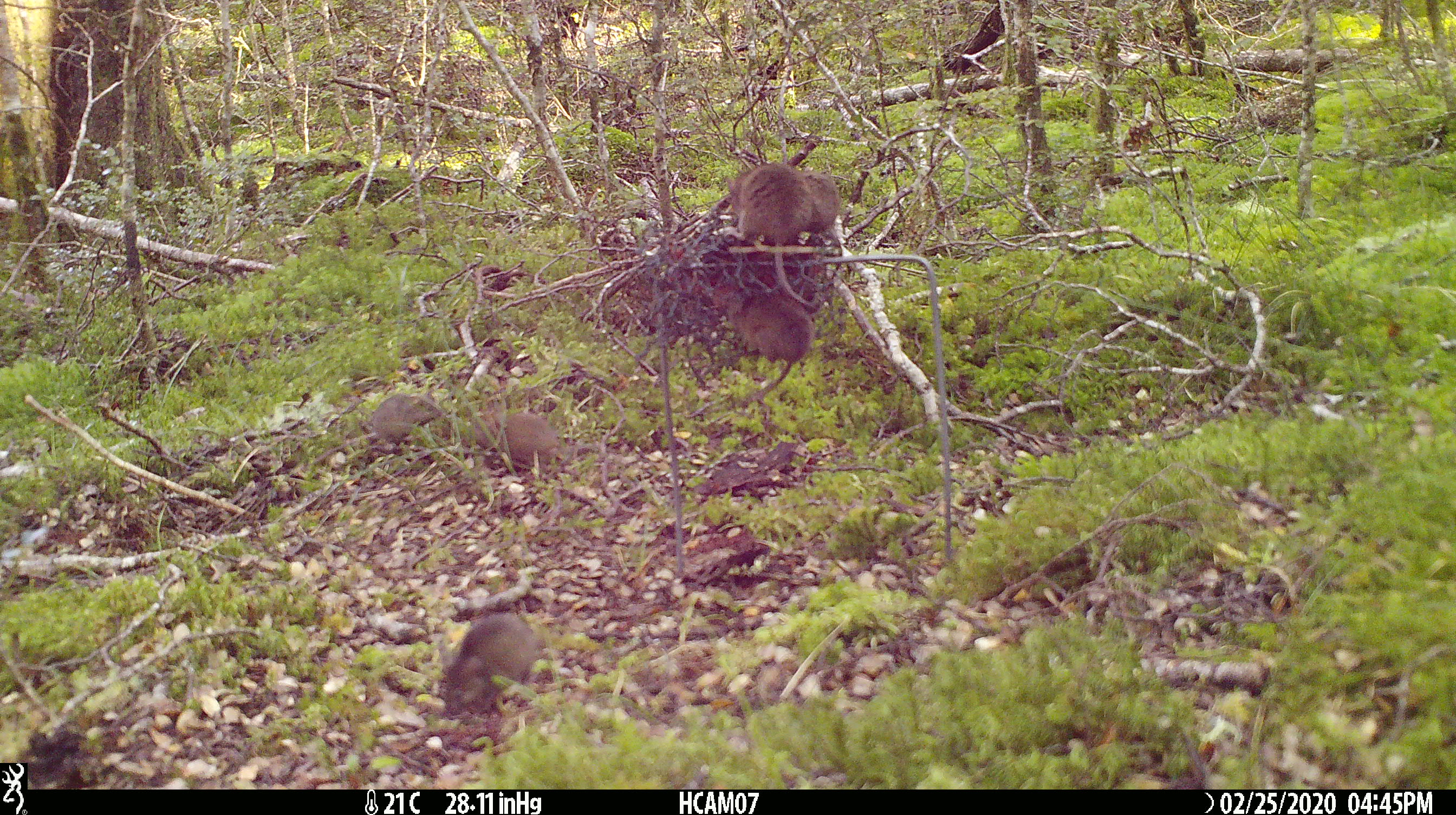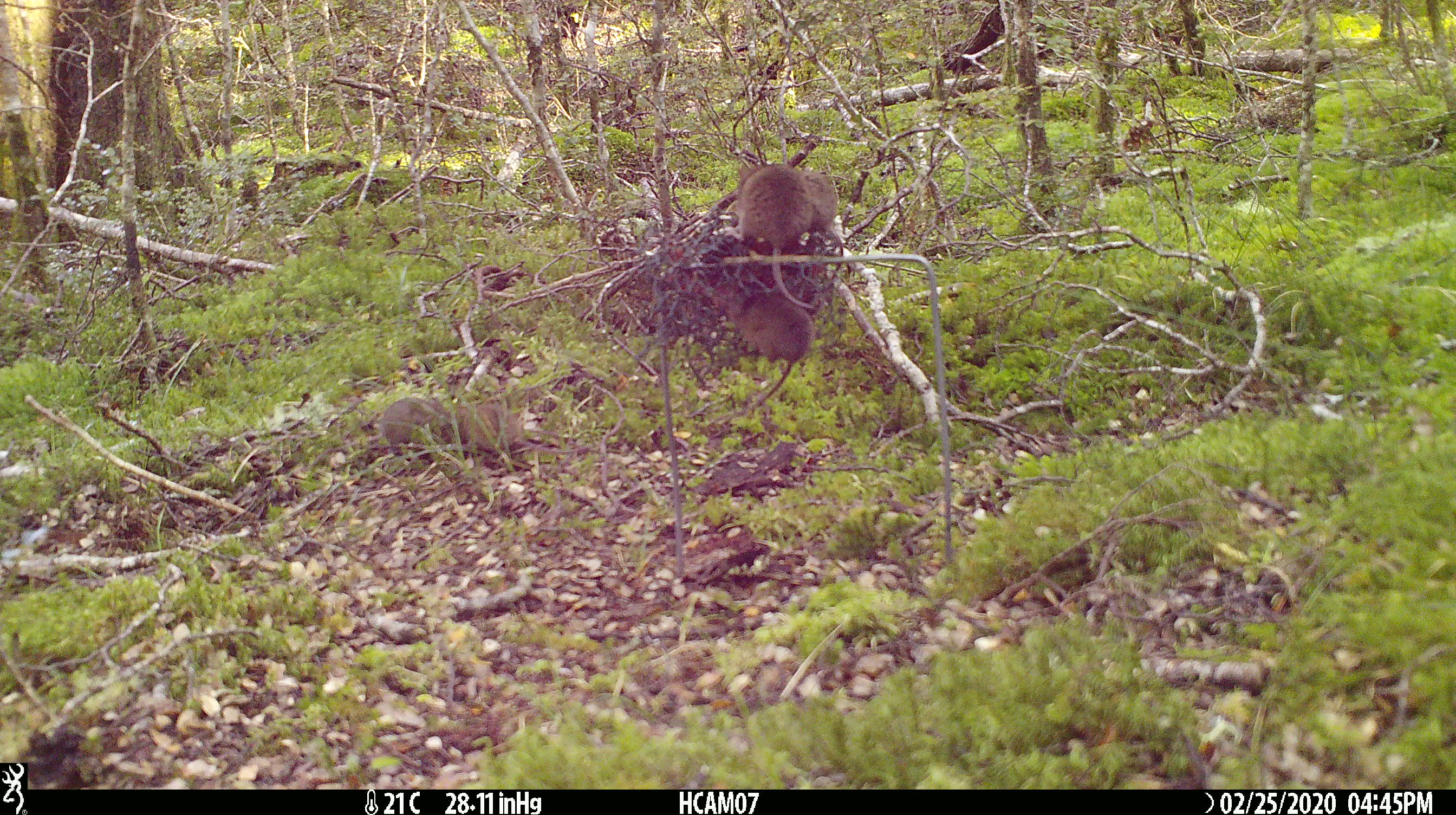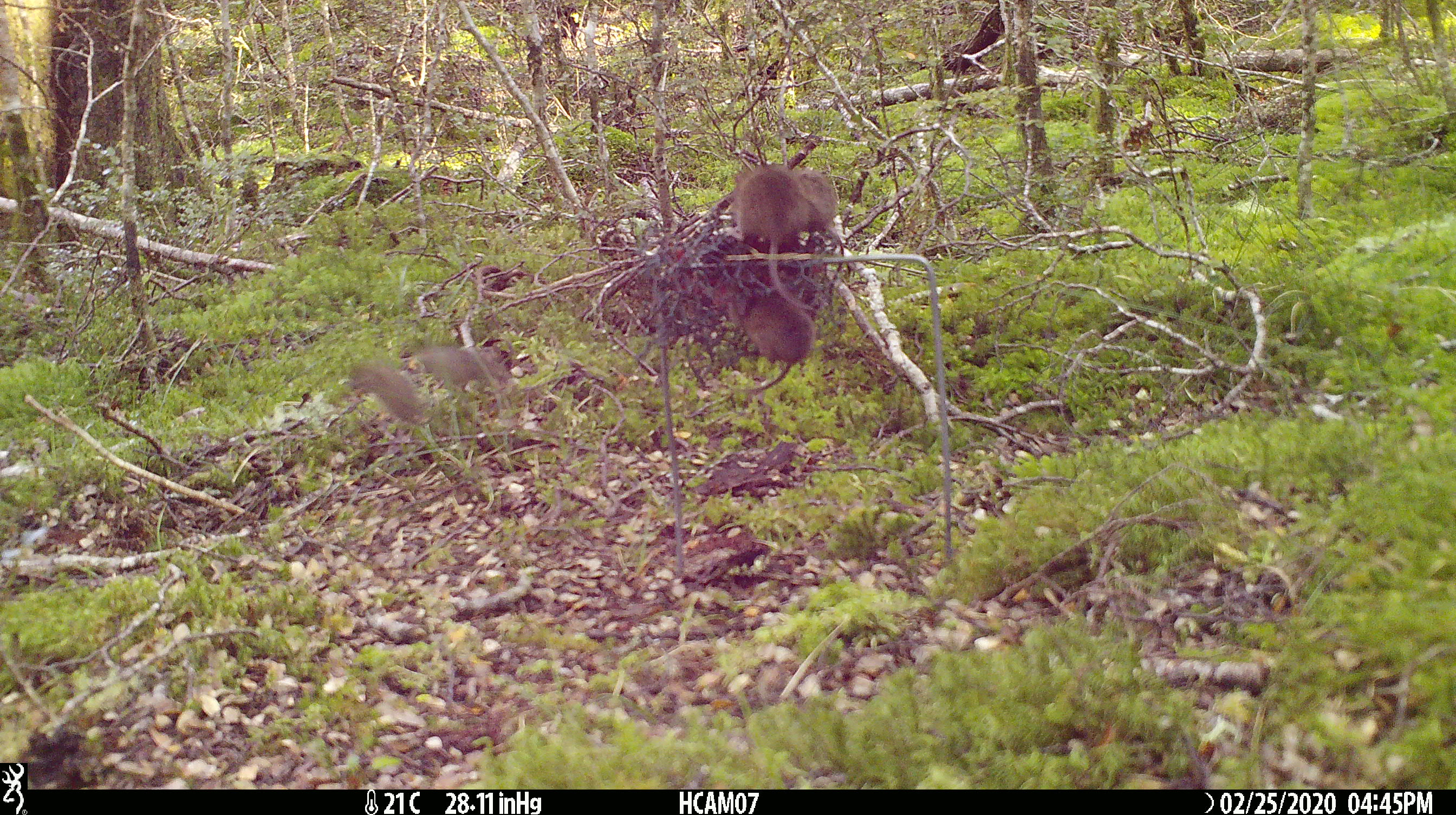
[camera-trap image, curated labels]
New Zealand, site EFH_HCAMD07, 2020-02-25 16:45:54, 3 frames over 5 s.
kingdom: Animalia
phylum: Chordata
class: Mammalia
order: Rodentia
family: Muridae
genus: Mus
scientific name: Mus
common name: mouse